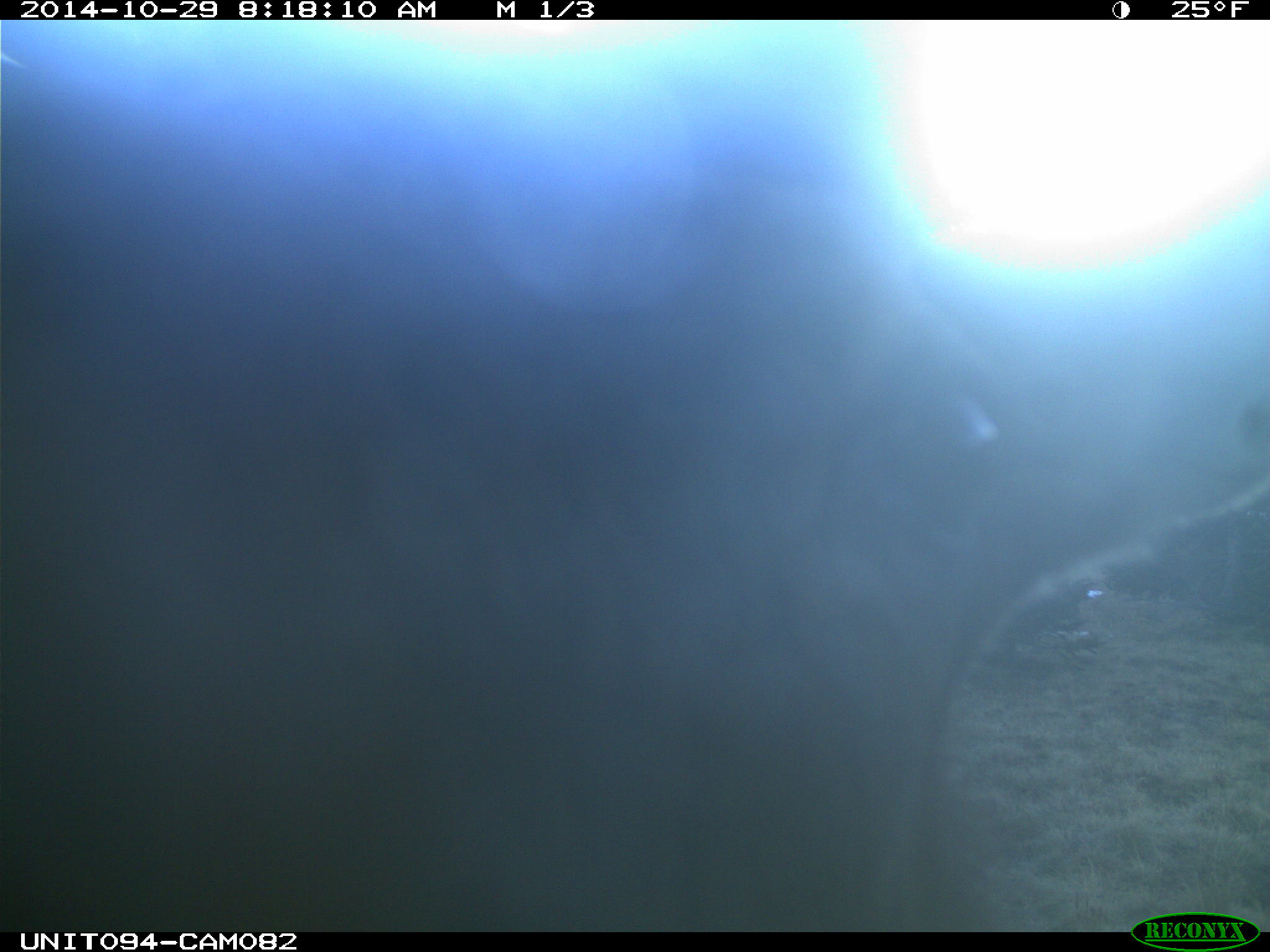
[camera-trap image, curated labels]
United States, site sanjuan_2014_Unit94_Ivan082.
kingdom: Animalia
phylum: Chordata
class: Mammalia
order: Artiodactyla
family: Cervidae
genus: Cervus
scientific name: Cervus elaphus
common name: red deer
Cervus elaphus (red deer).